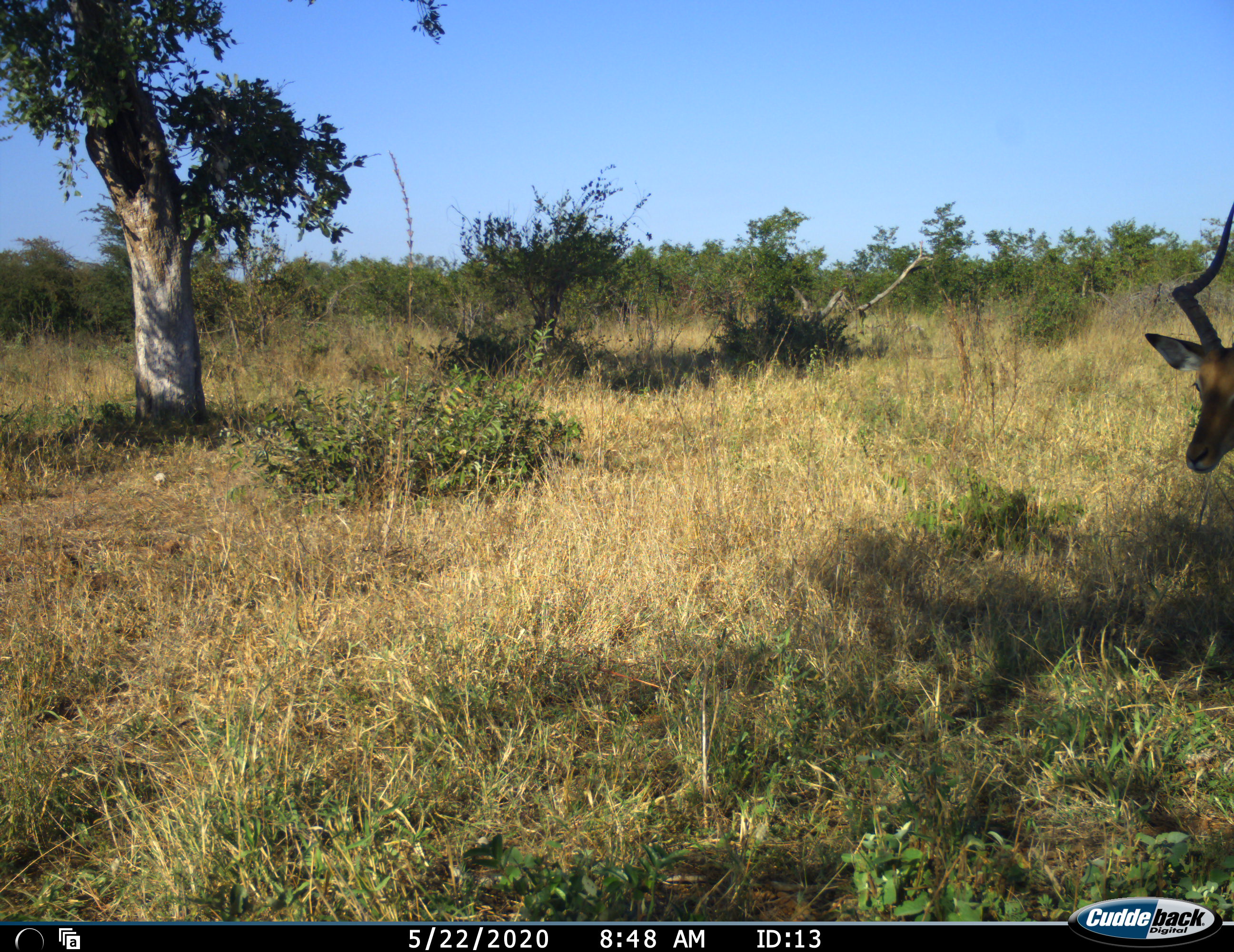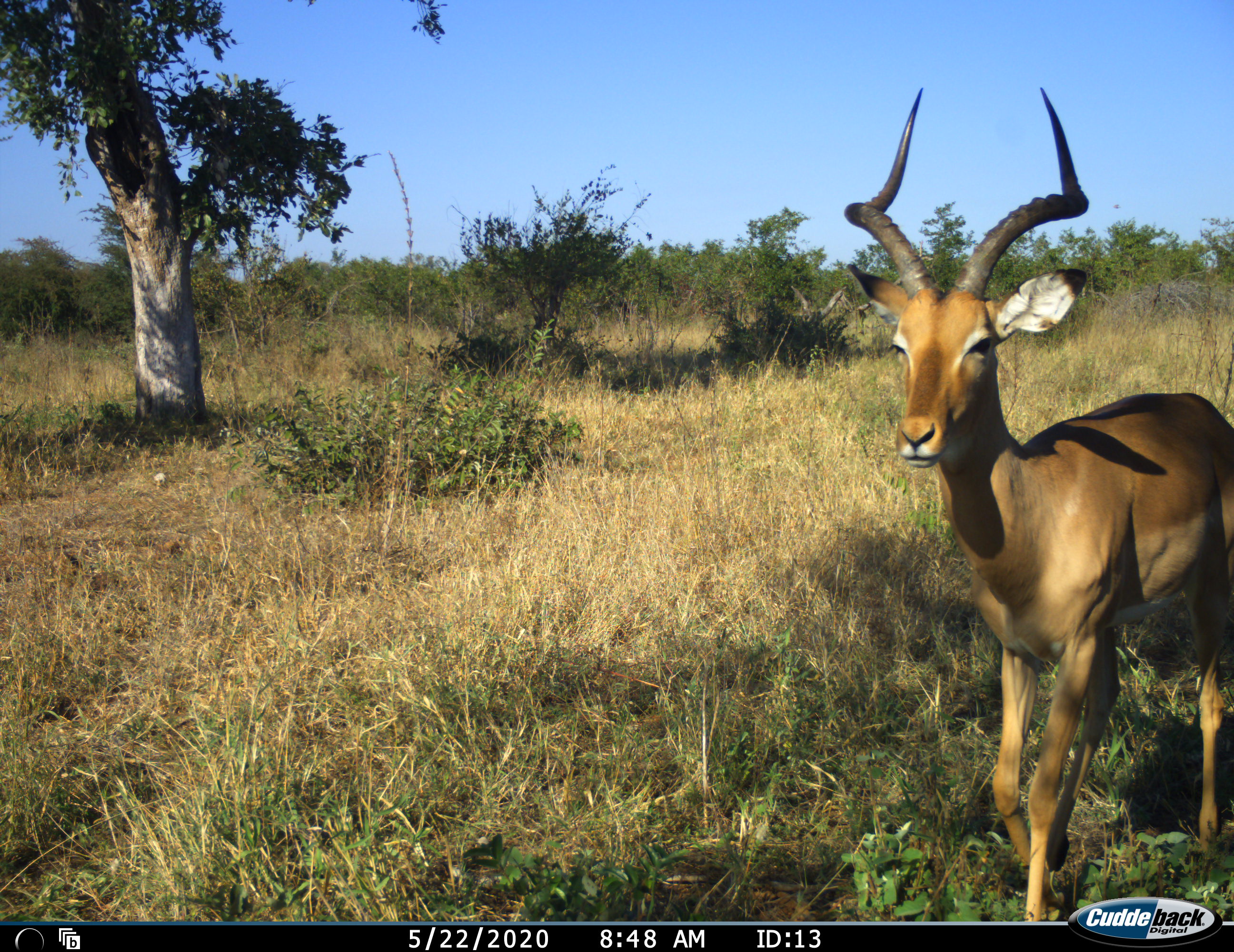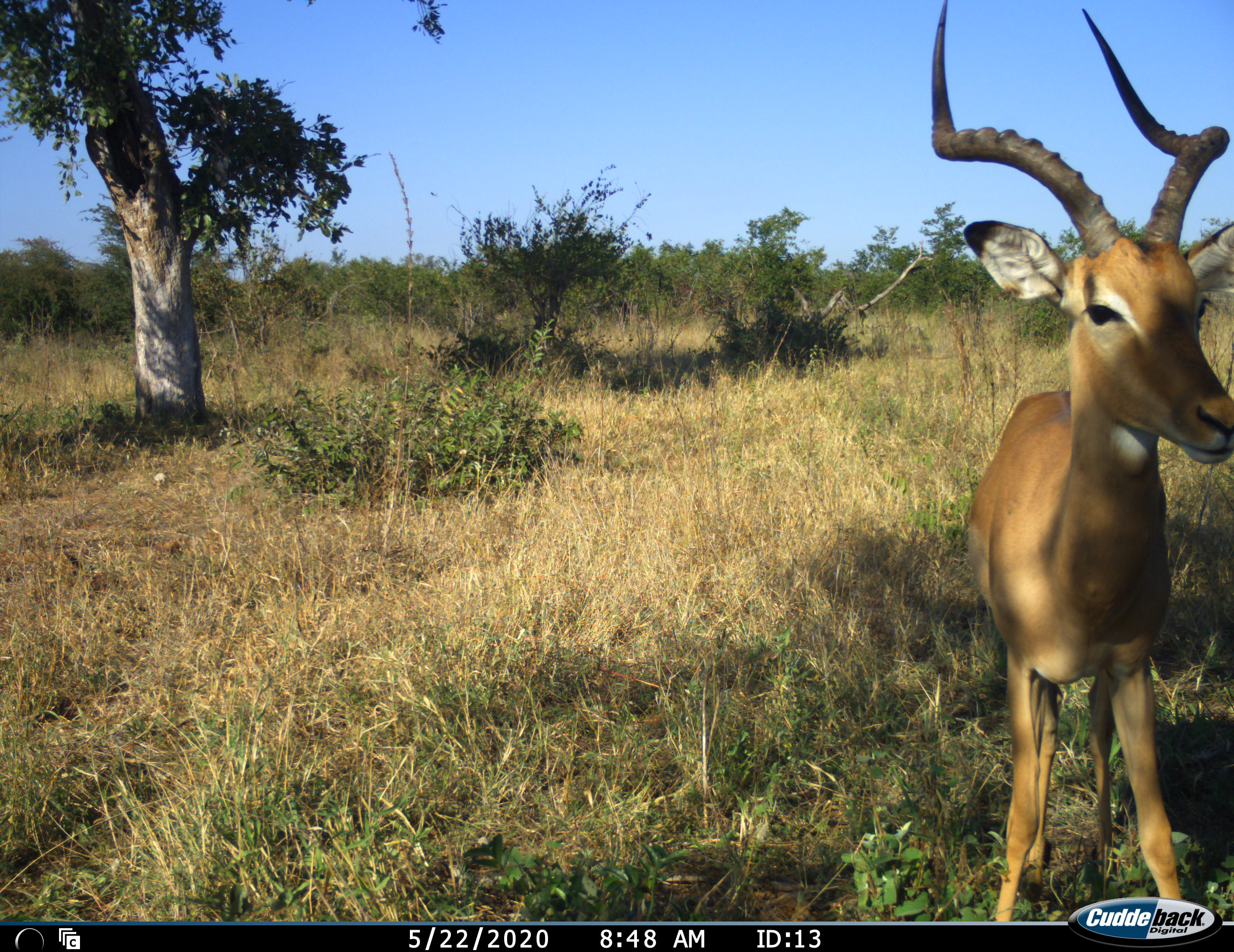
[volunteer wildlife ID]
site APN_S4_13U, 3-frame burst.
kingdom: Animalia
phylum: Chordata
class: Mammalia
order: Artiodactyla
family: Bovidae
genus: Aepyceros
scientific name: Aepyceros melampus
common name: impala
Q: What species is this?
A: Impala (Aepyceros melampus).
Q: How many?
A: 1.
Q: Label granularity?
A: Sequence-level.